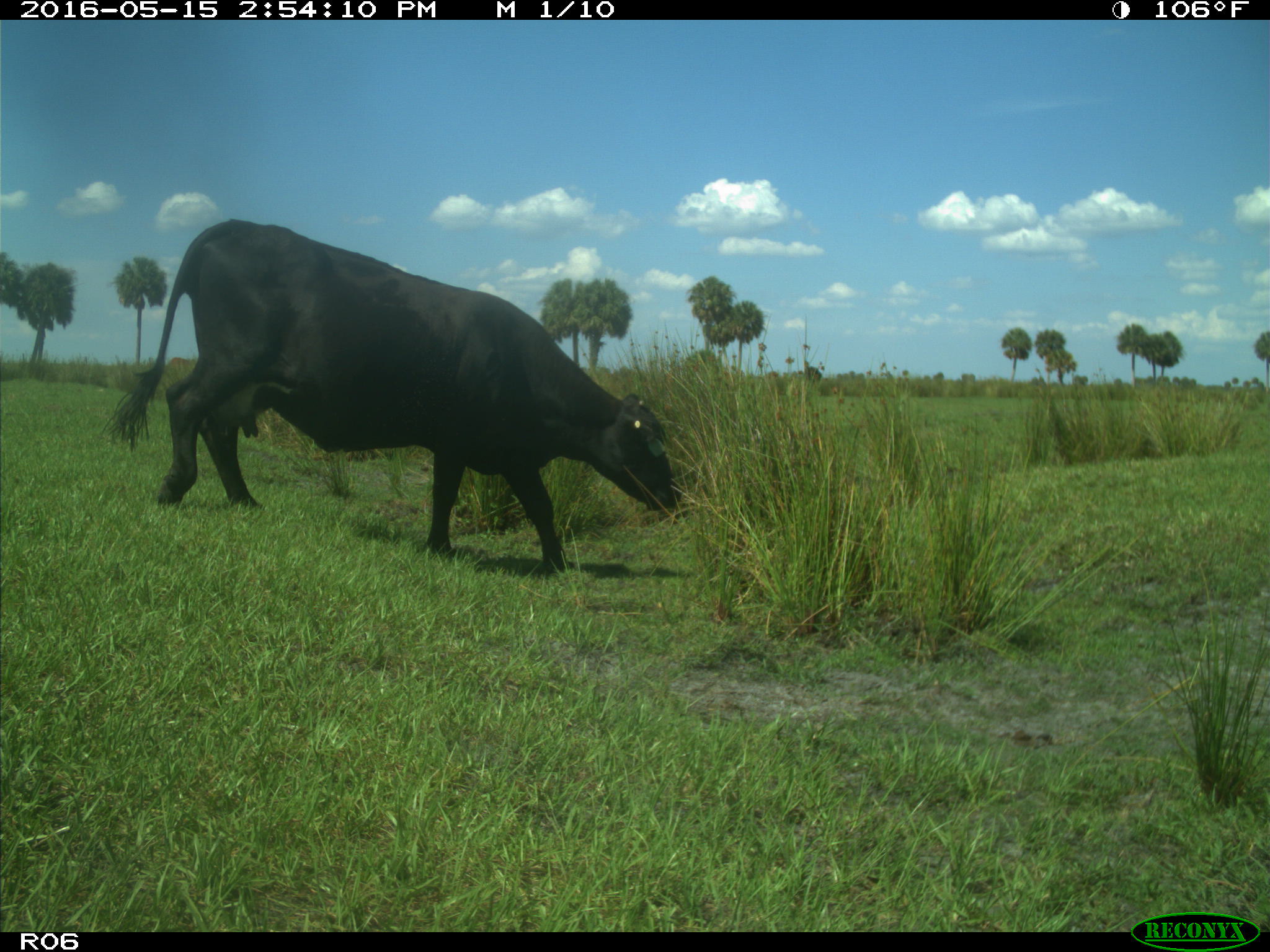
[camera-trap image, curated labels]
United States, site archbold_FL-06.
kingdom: Animalia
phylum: Chordata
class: Mammalia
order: Artiodactyla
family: Bovidae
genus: Bos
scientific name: Bos taurus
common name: domestic cow